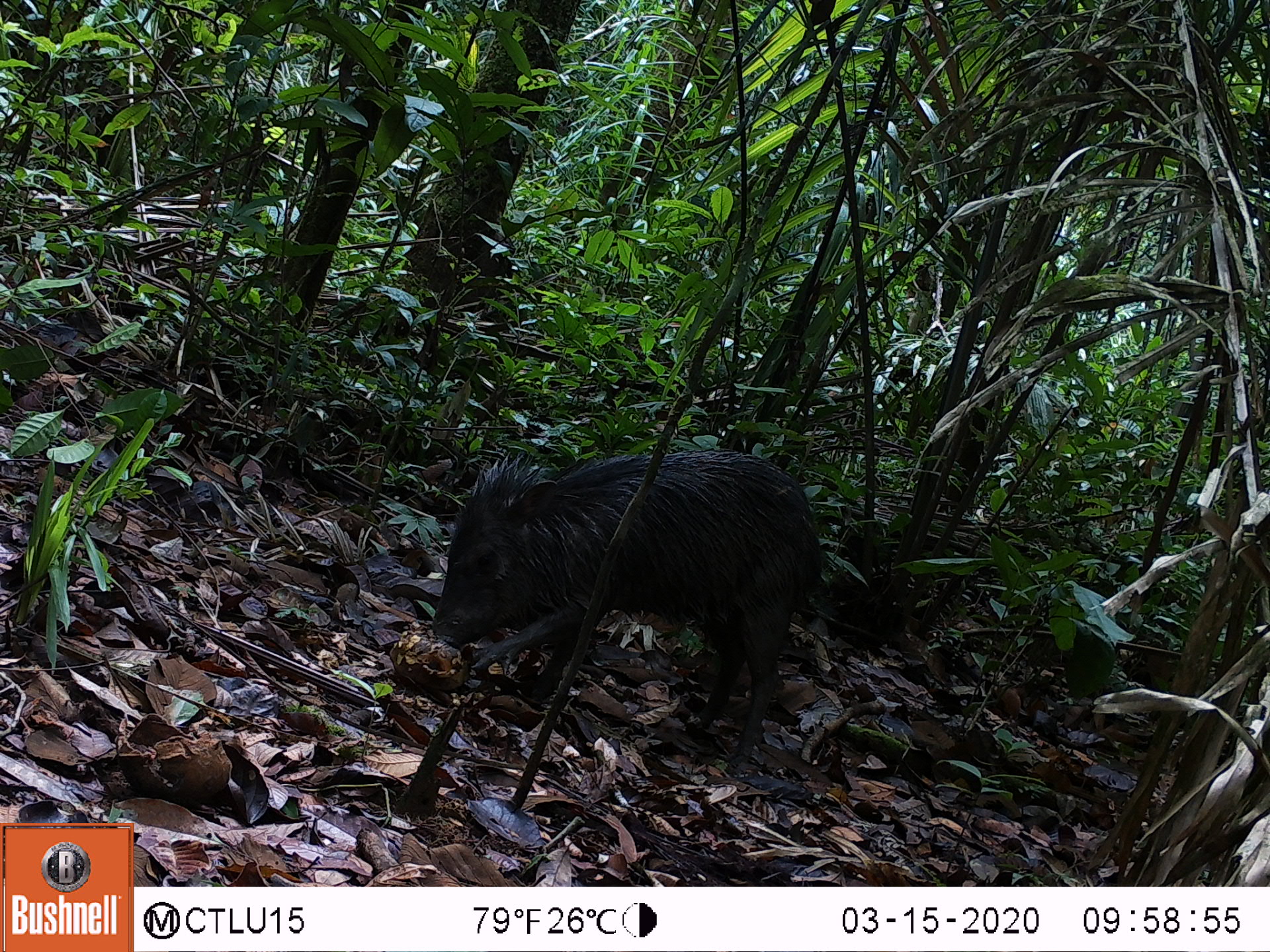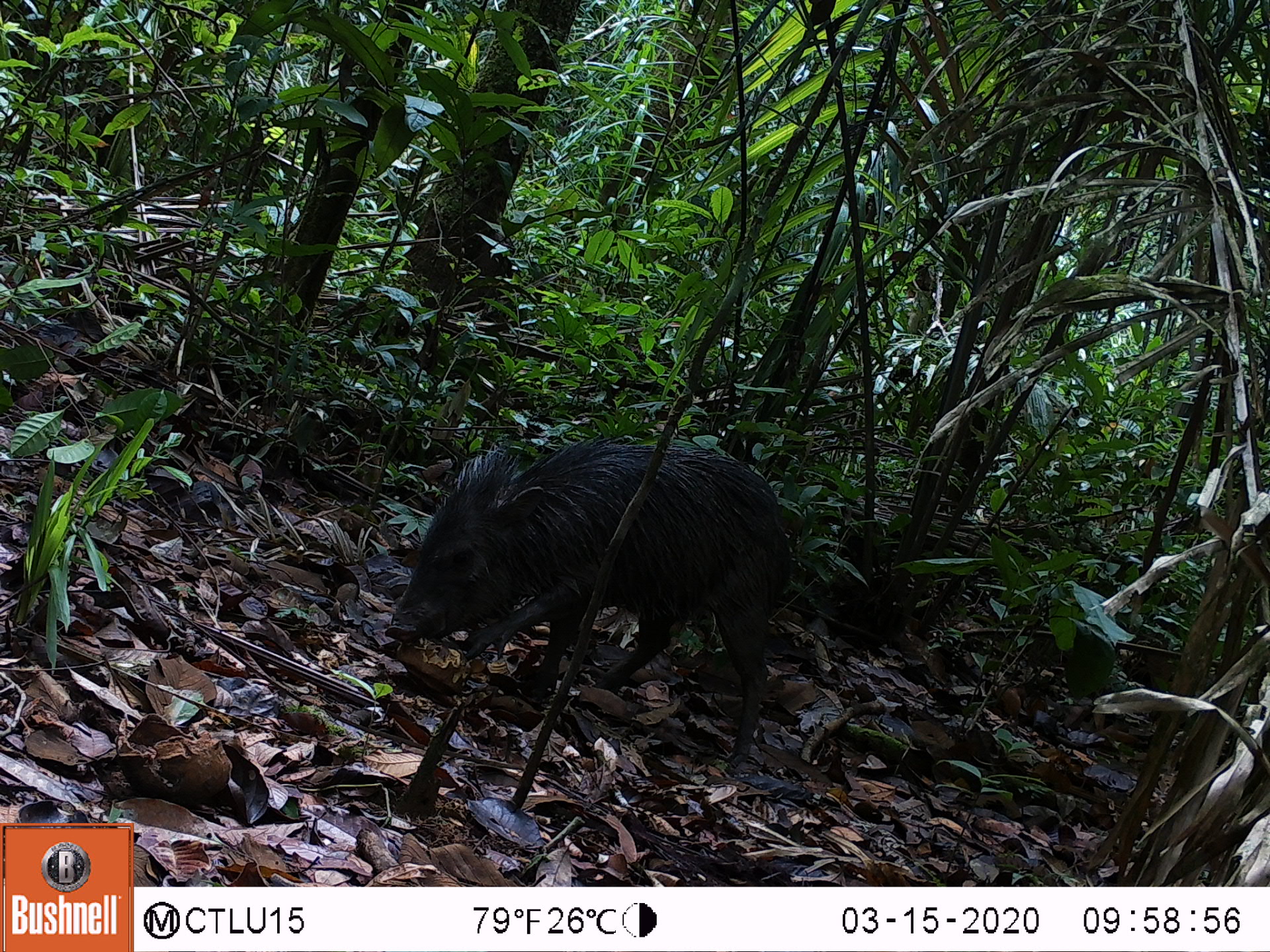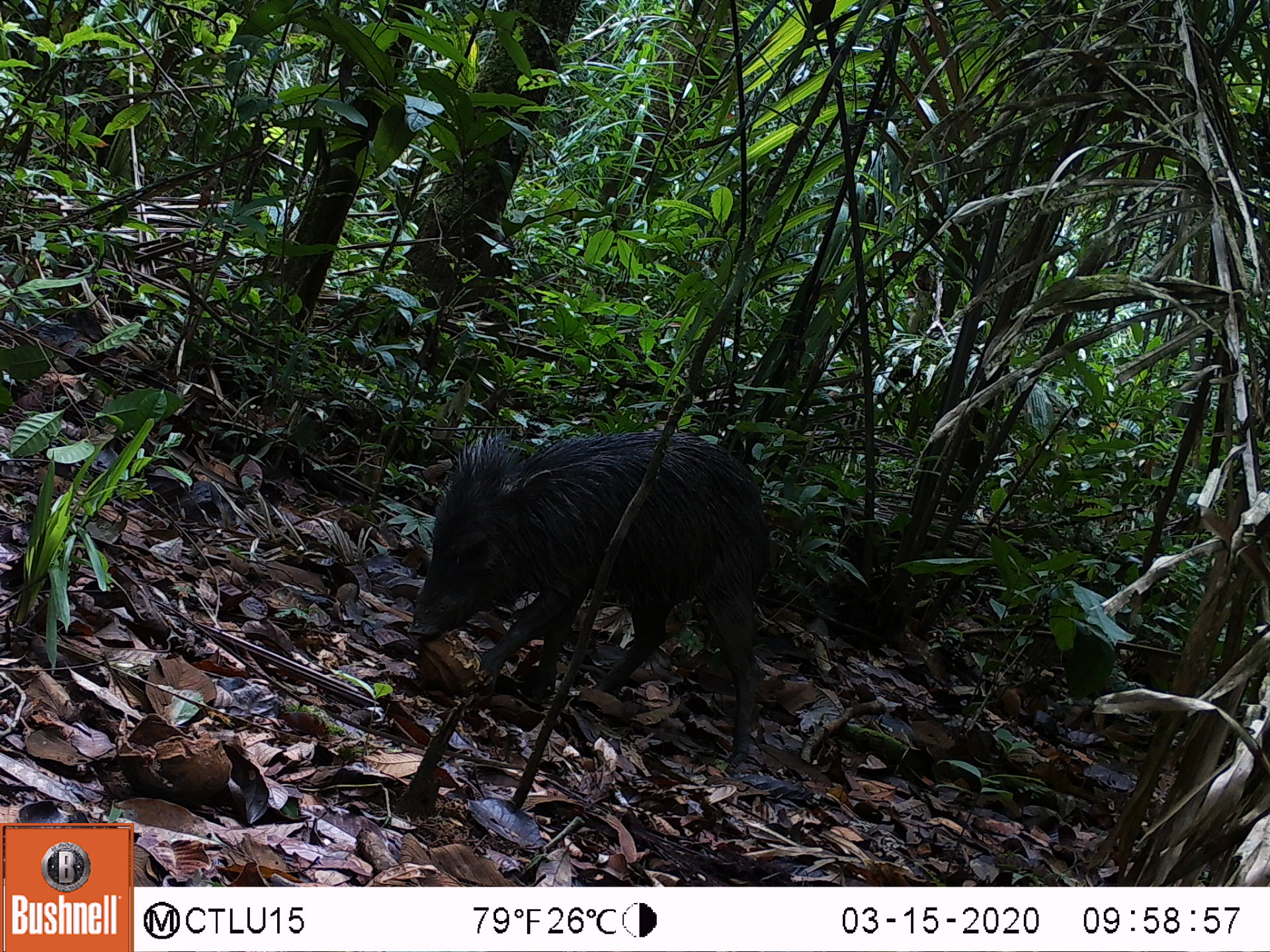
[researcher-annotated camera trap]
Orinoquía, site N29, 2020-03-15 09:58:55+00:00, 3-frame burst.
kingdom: Animalia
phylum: Chordata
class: Mammalia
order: Artiodactyla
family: Tayassuidae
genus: Pecari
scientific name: Pecari tajacu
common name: collared peccary